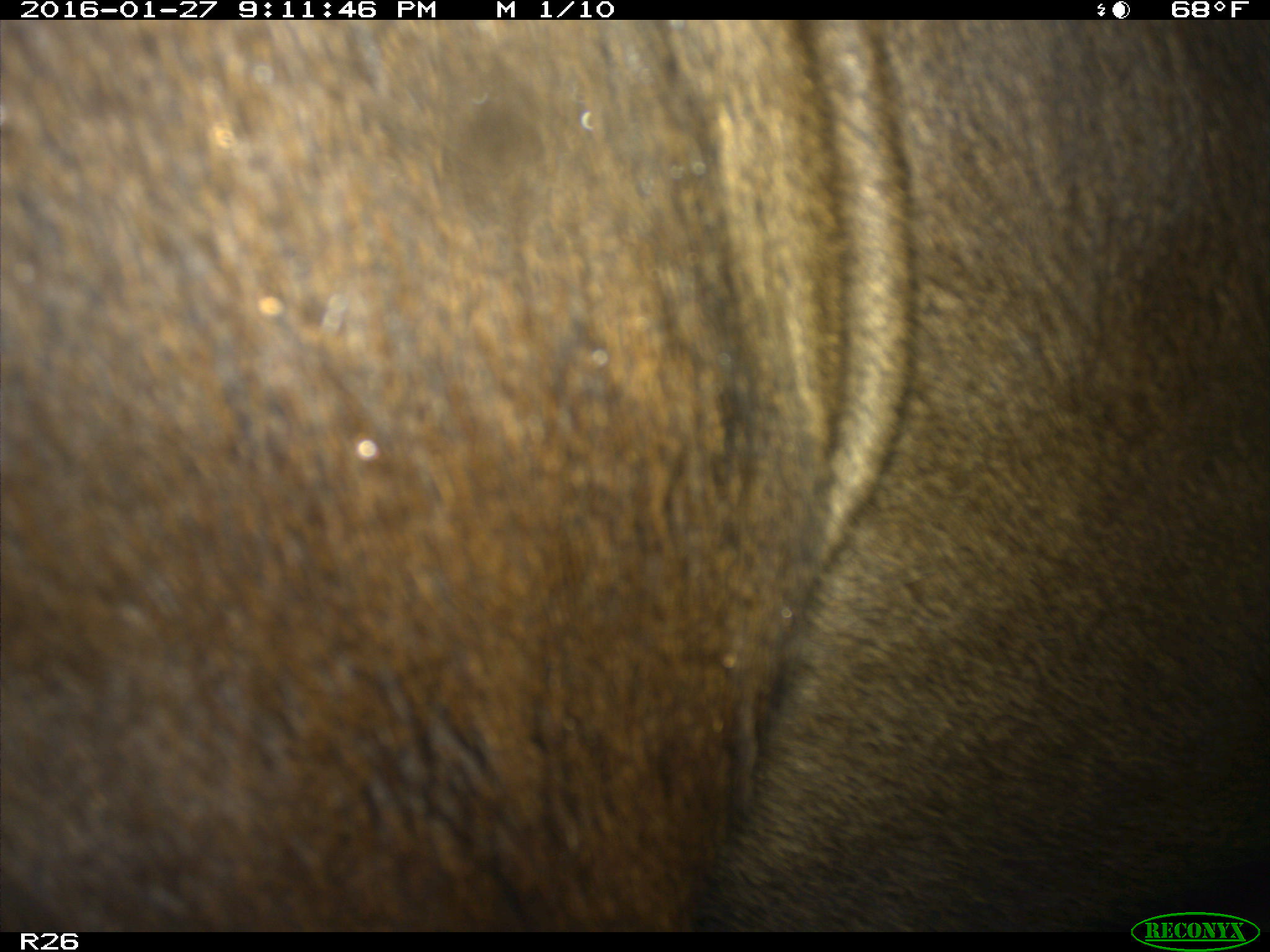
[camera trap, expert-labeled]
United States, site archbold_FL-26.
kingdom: Animalia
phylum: Chordata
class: Mammalia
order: Artiodactyla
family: Bovidae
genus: Bos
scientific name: Bos taurus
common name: domestic cow